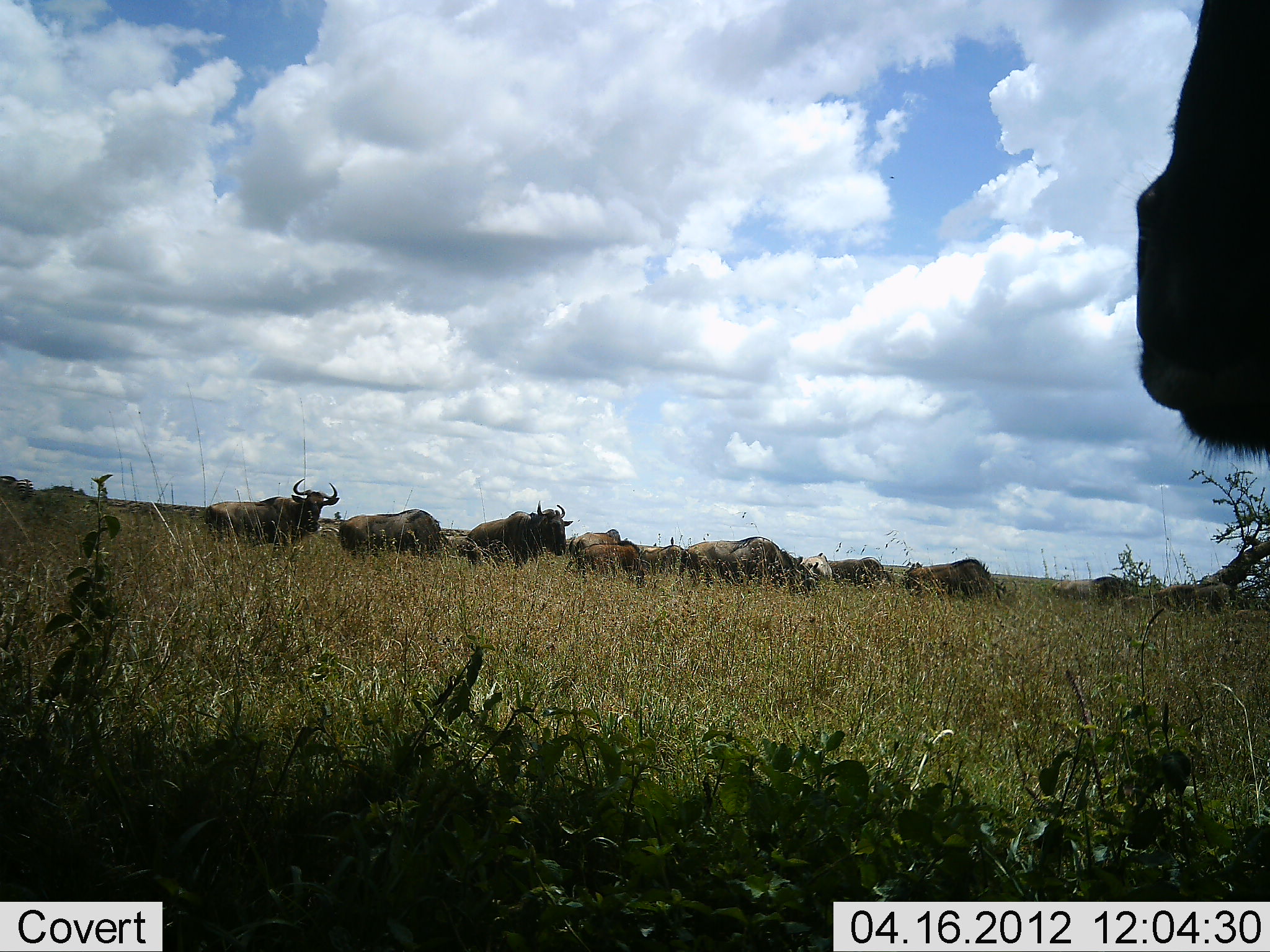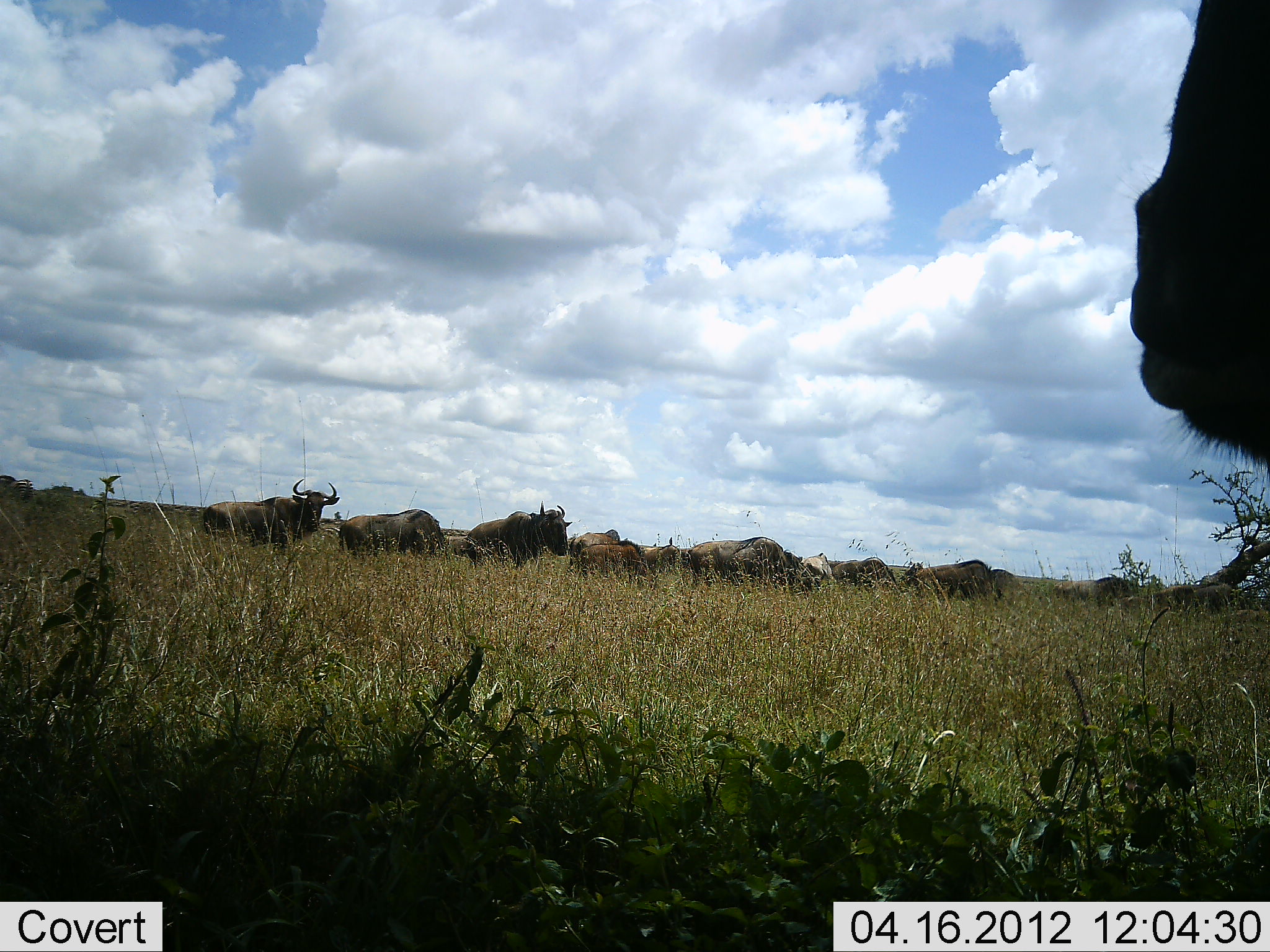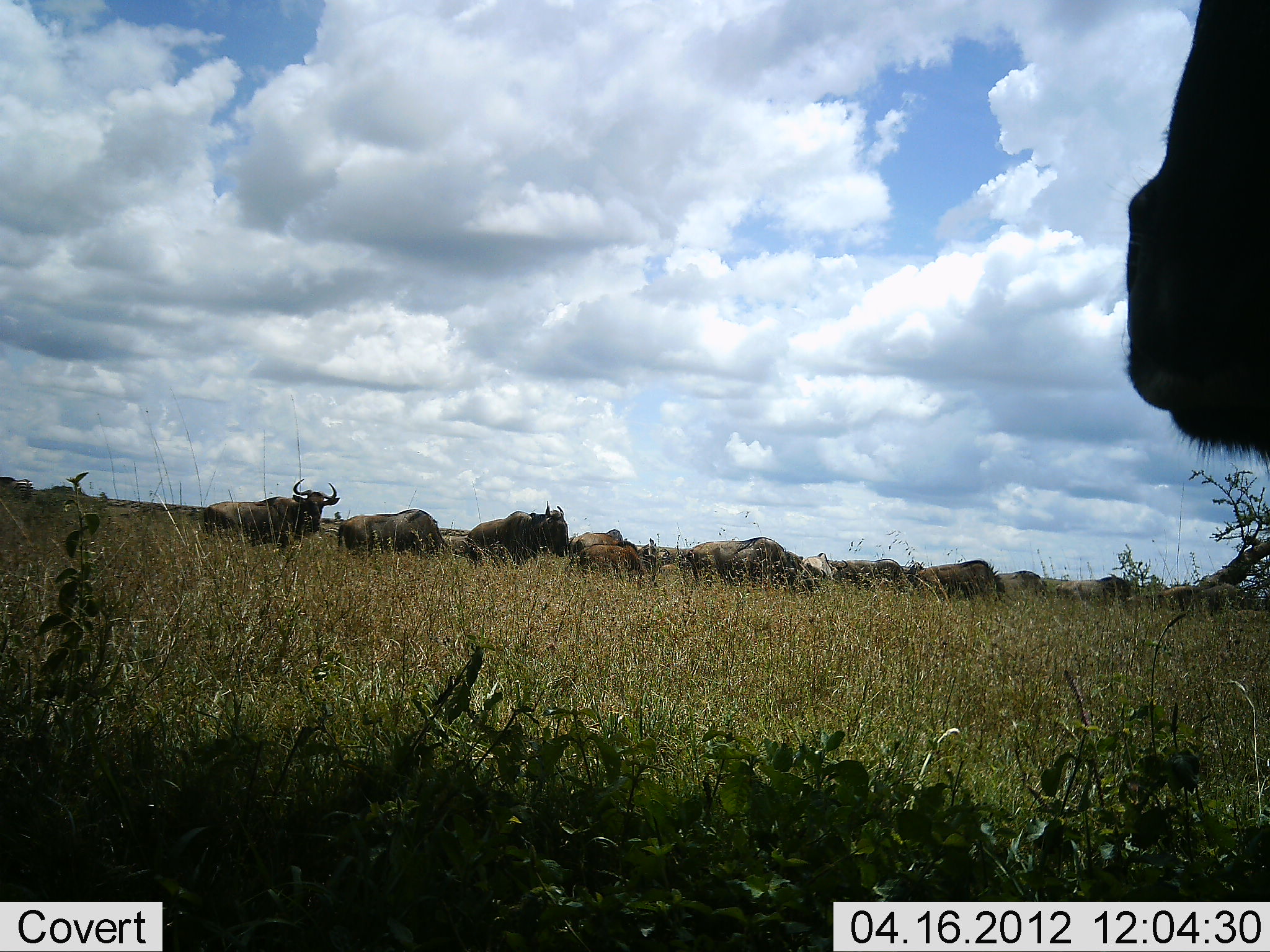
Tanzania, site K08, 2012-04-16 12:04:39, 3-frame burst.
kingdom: Animalia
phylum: Chordata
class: Mammalia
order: Artiodactyla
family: Bovidae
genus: Connochaetes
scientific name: Connochaetes taurinus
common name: blue wildebeest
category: wildebeest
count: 11-50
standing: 84%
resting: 11%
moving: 26%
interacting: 0%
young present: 11%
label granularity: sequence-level